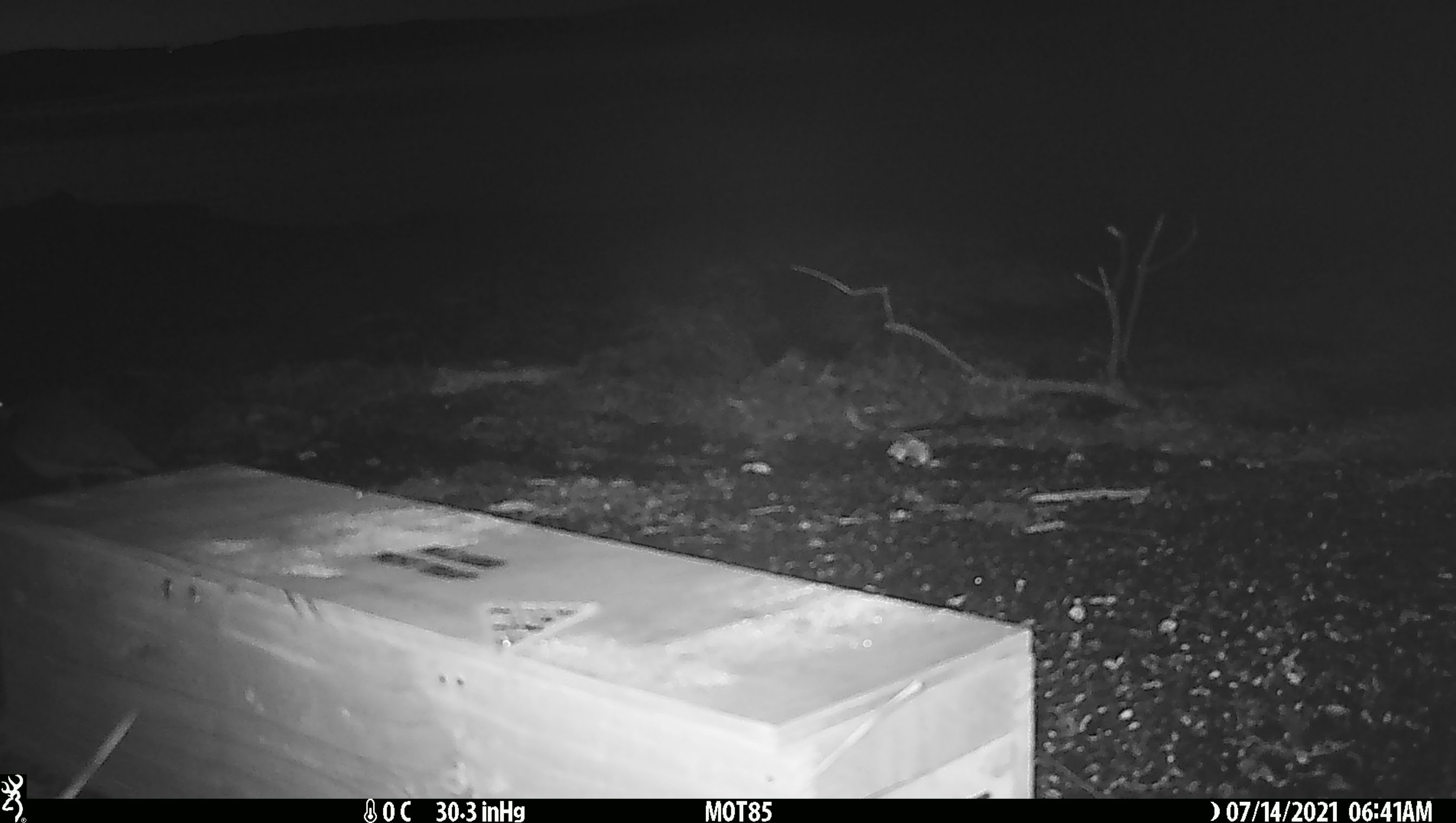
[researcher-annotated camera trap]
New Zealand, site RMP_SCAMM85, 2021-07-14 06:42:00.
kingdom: Animalia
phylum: Chordata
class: Aves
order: Charadriiformes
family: Charadriidae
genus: Vanellus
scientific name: Vanellus miles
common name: masked lapwing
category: spurwing plover